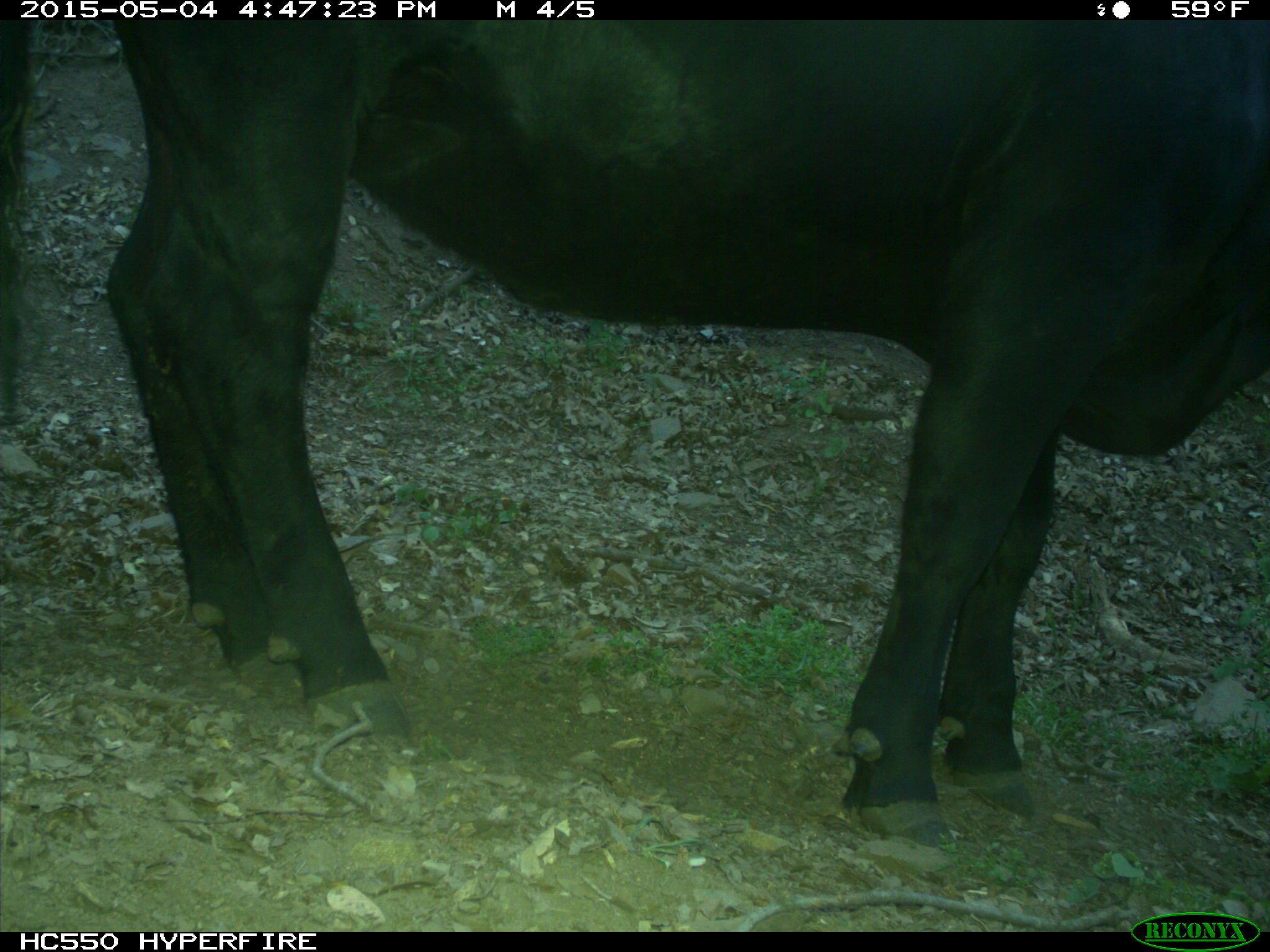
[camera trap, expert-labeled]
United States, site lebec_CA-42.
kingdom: Animalia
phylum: Chordata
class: Mammalia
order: Artiodactyla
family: Bovidae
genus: Bos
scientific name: Bos taurus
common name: domestic cow